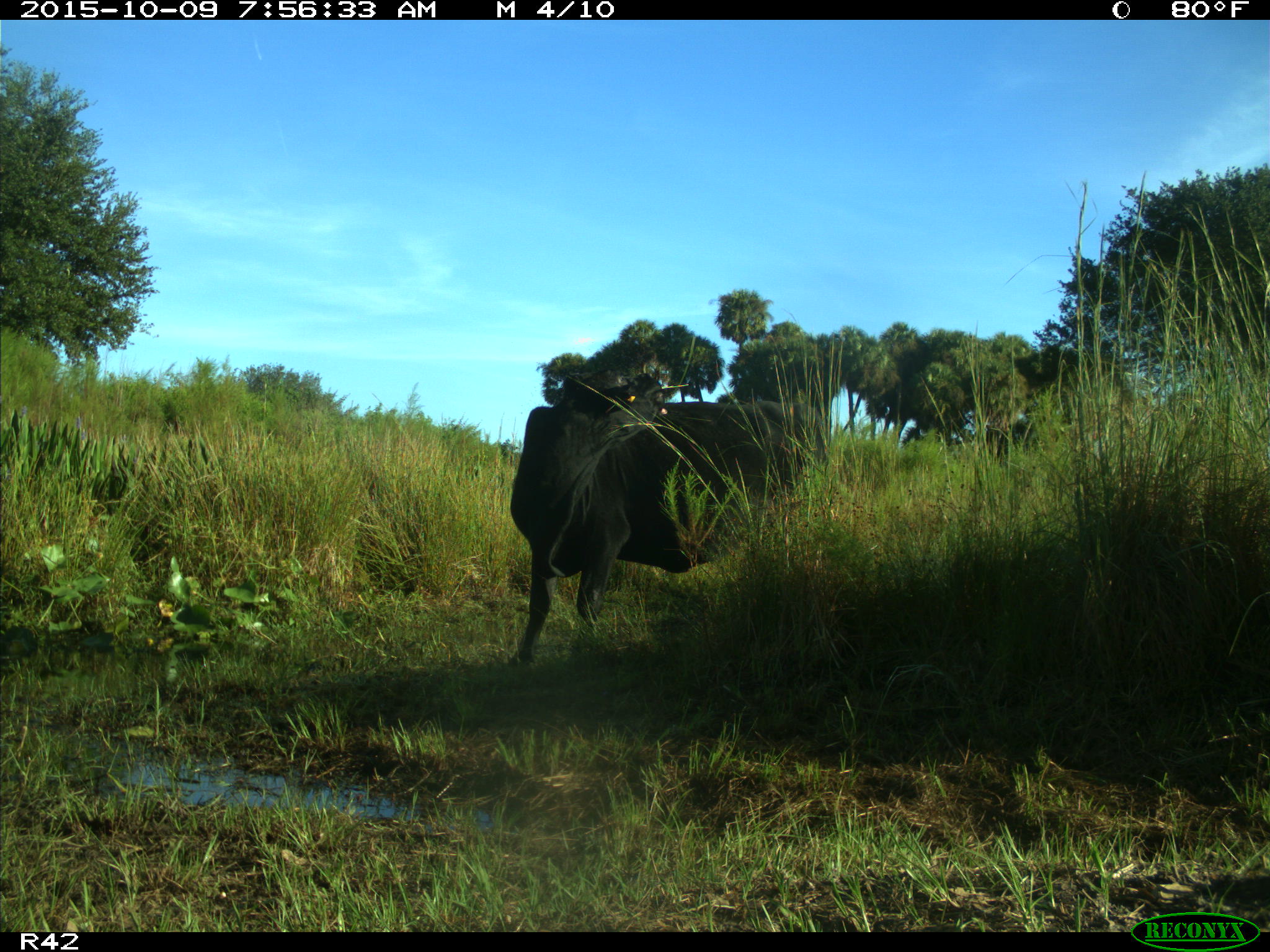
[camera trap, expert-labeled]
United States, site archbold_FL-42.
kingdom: Animalia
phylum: Chordata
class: Mammalia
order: Artiodactyla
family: Bovidae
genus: Bos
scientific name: Bos taurus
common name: domestic cow